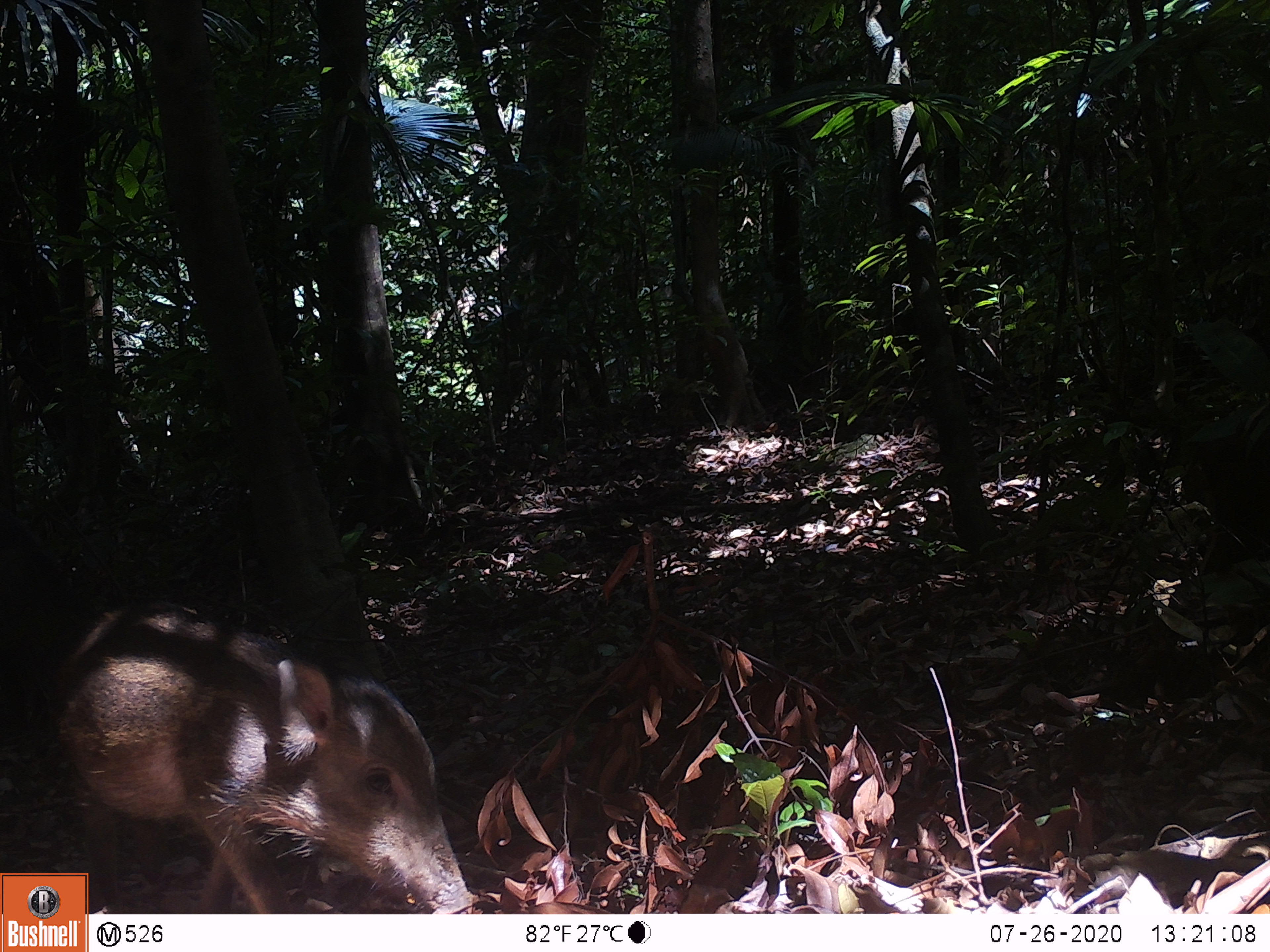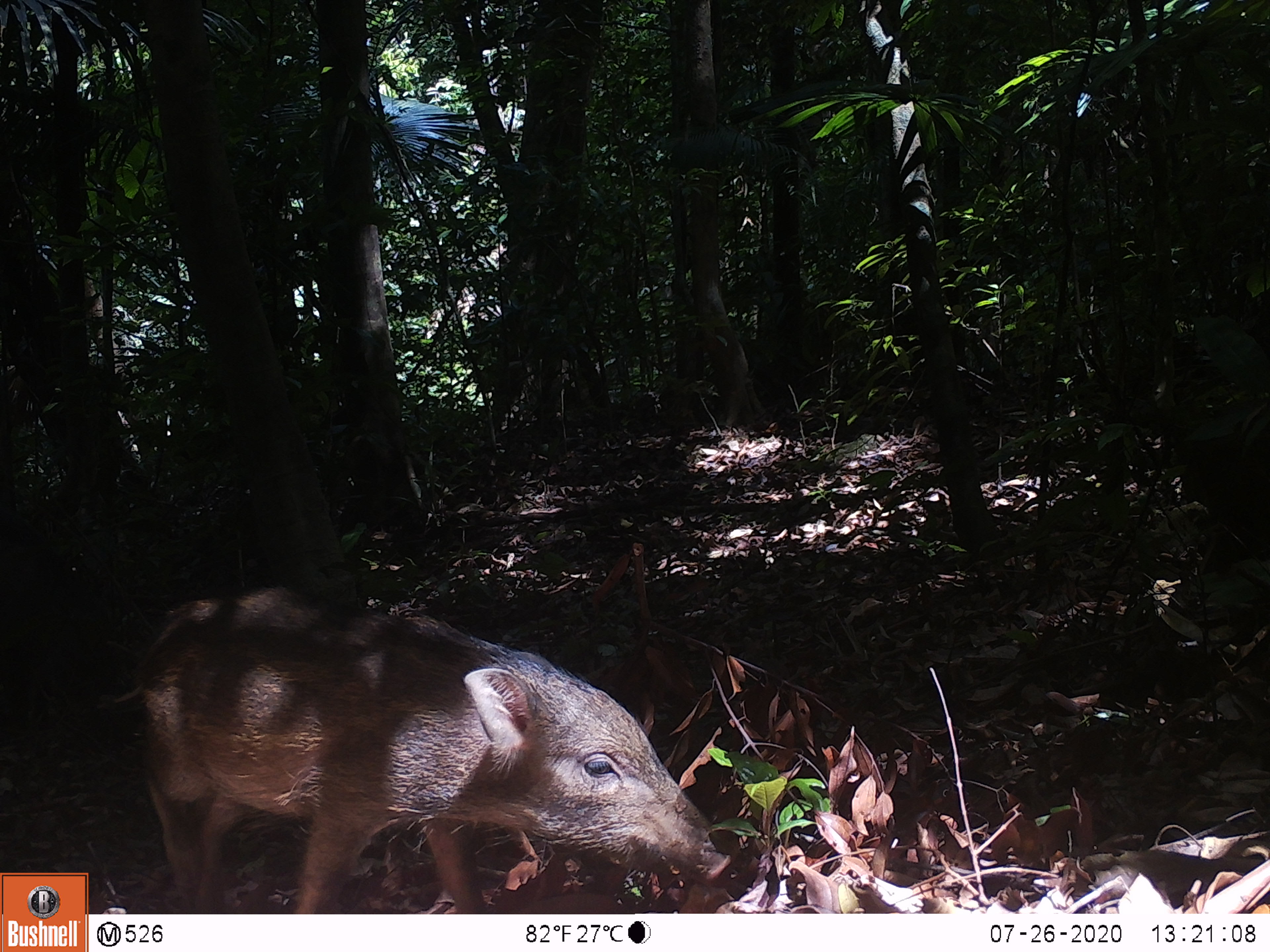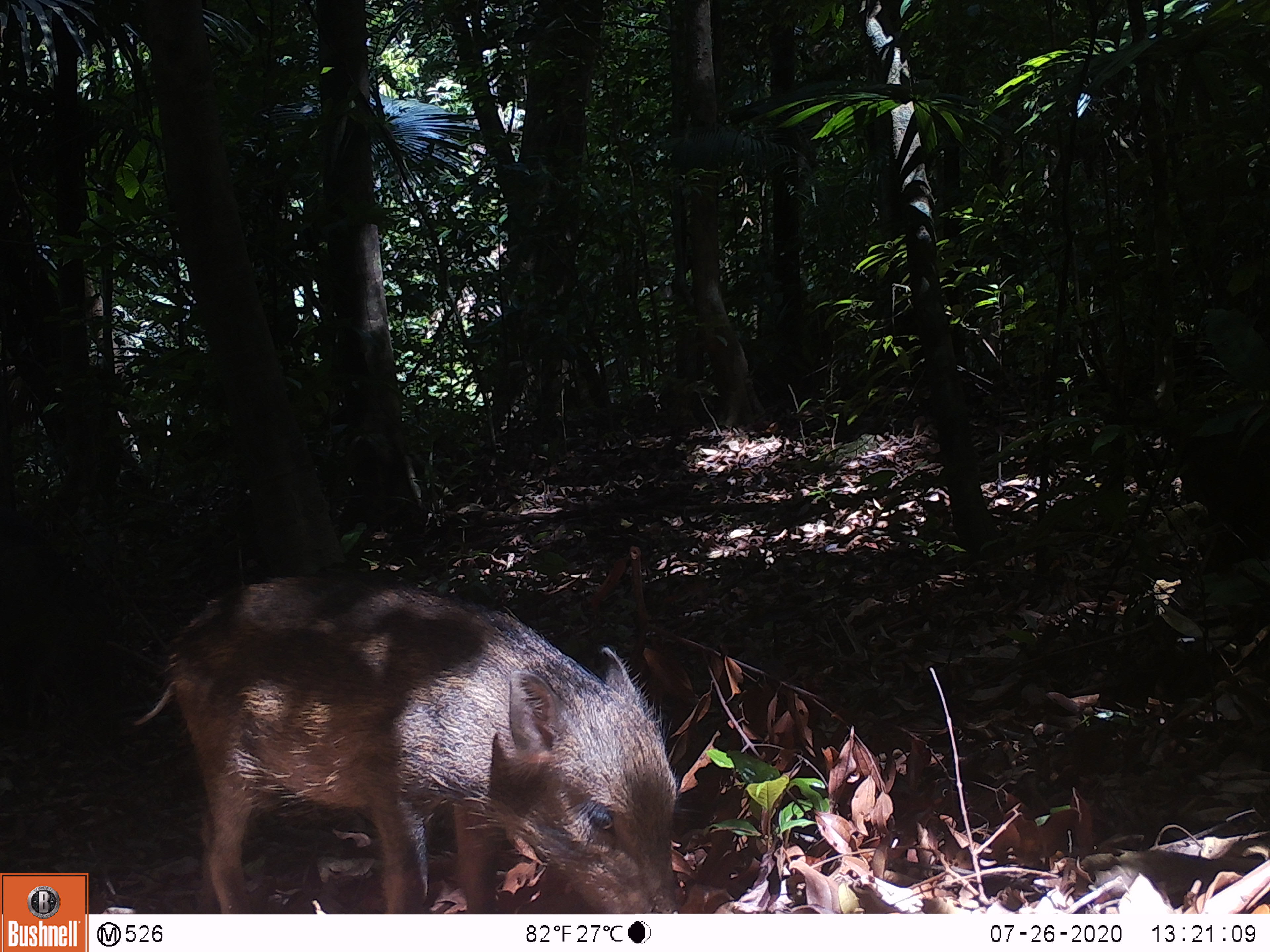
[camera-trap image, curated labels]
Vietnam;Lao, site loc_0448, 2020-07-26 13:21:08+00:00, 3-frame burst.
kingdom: Animalia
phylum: Chordata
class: Mammalia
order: Artiodactyla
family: Suidae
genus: Sus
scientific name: Sus scrofa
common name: eurasian wild pig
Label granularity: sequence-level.